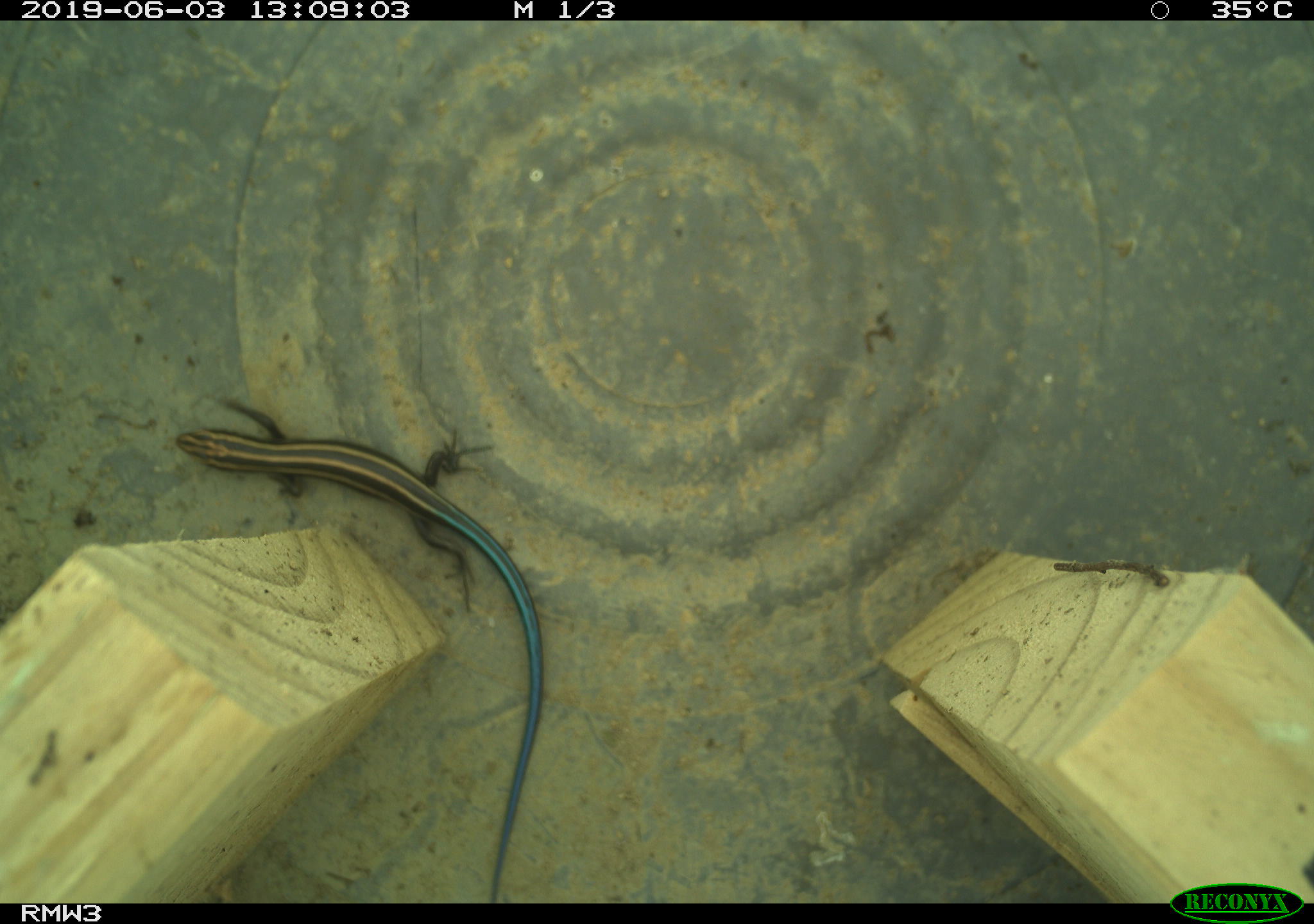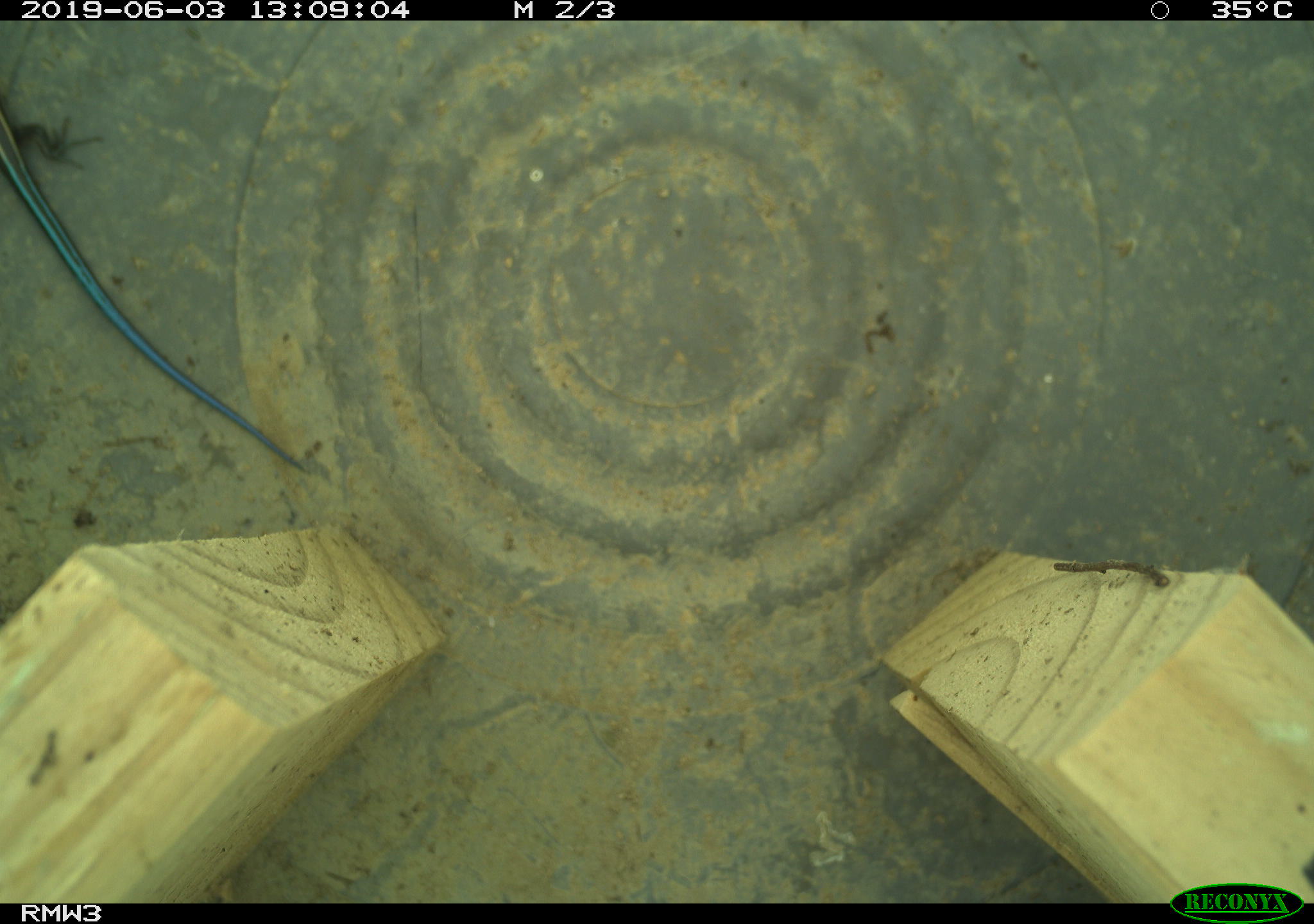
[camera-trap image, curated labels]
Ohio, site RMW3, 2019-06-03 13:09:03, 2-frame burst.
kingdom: Animalia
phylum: Chordata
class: Reptilia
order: Squamata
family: Scincidae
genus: Plestiodon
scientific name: Plestiodon fasciatus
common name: common five-lined skink